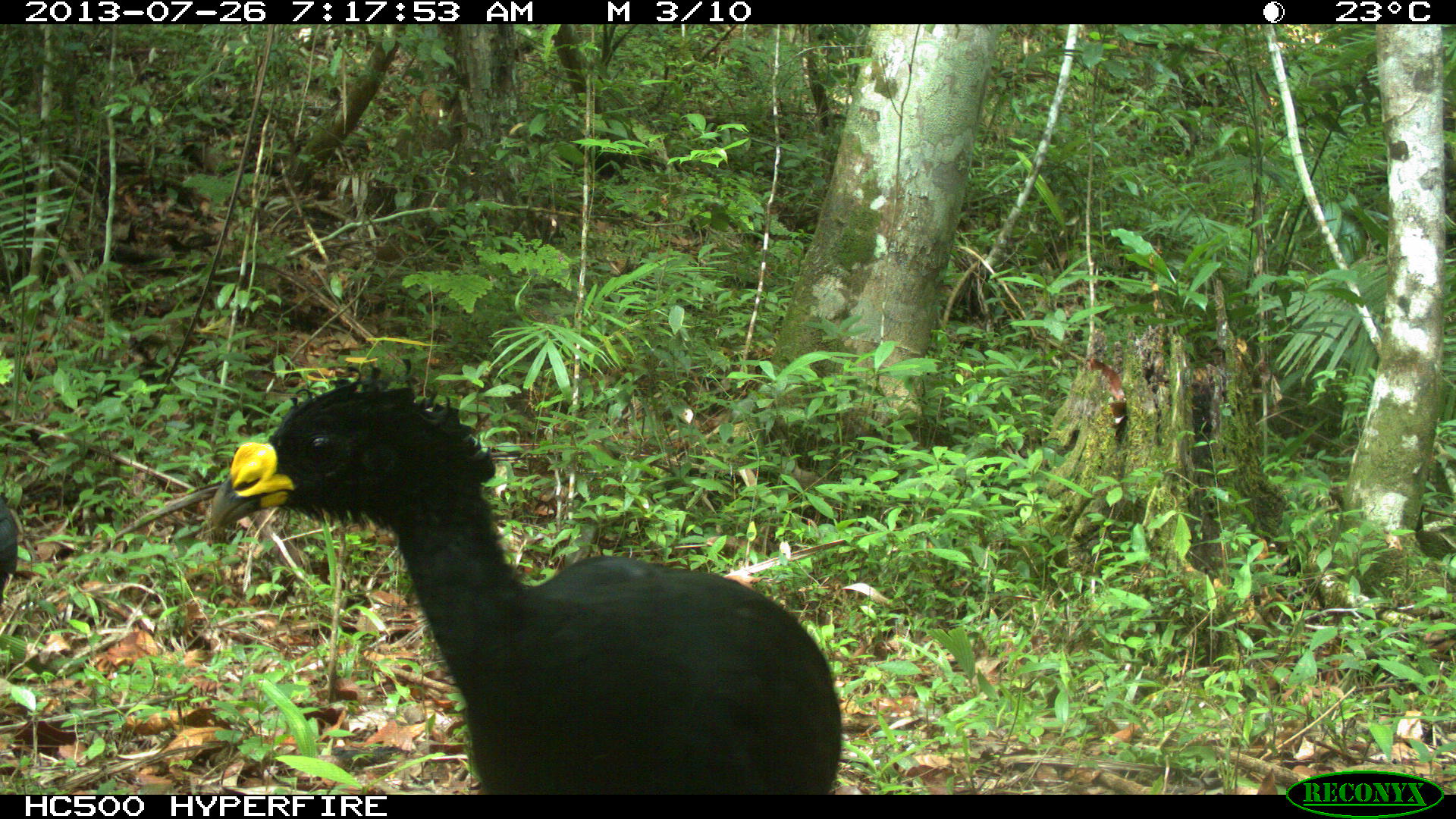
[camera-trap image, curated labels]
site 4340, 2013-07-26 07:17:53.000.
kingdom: Animalia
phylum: Chordata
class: Aves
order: Galliformes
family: Cracidae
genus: Crax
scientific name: Crax rubra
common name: great curassow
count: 2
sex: male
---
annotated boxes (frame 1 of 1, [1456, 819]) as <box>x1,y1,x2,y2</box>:
crax rubra: <box>205,358,838,794</box>